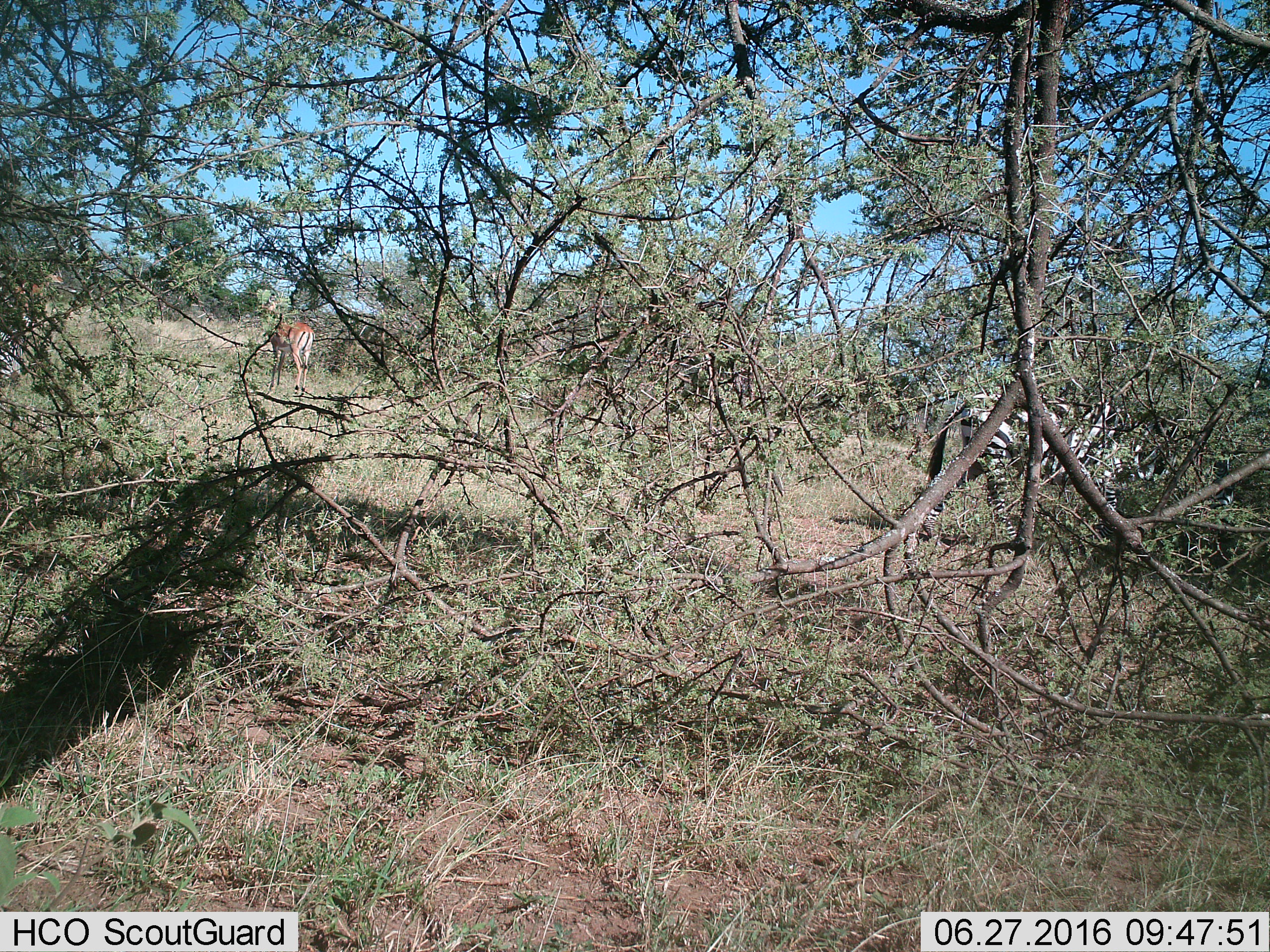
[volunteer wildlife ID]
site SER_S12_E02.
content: unidentified animal